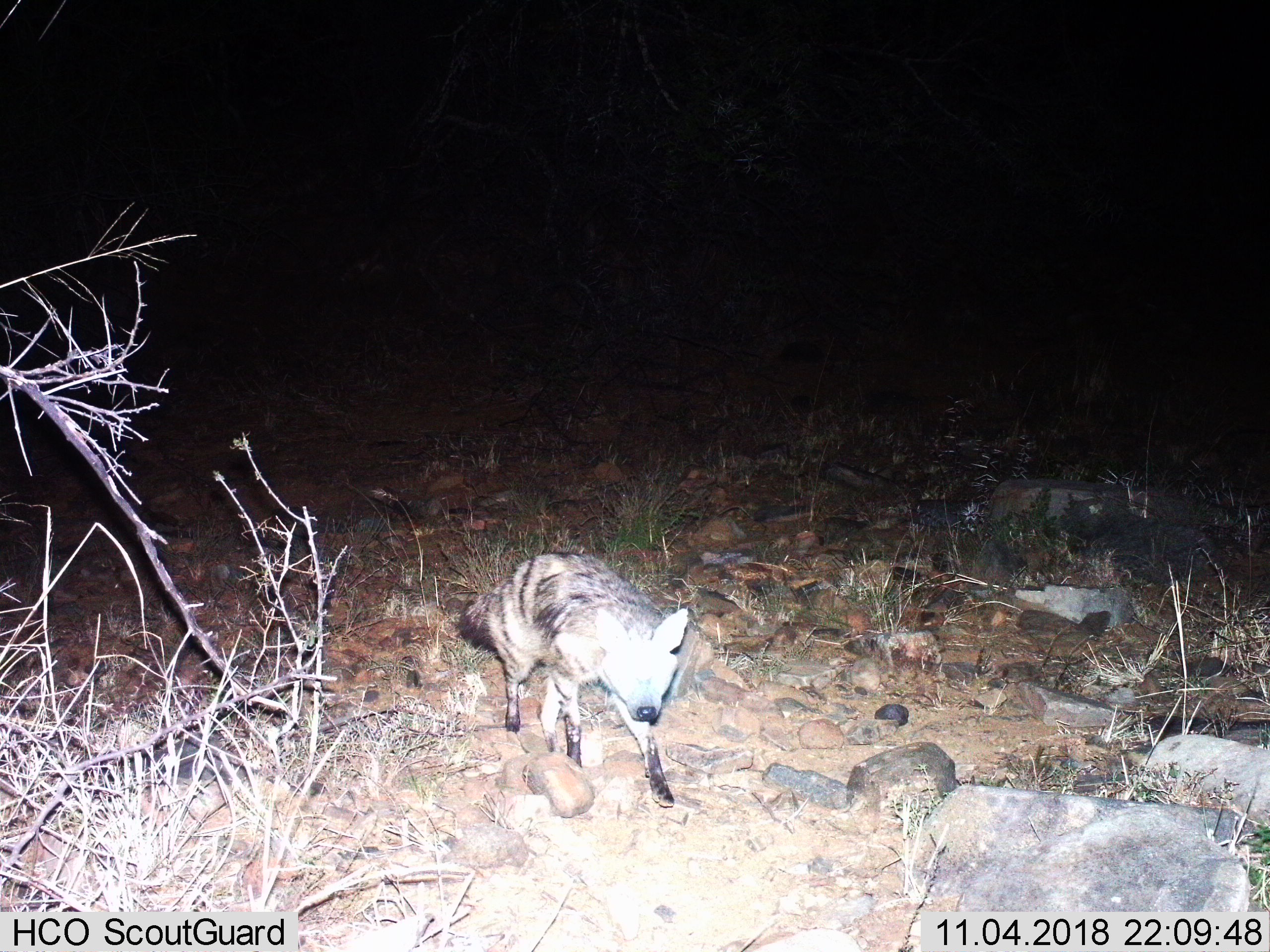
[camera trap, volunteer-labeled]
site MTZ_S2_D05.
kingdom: Animalia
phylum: Chordata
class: Mammalia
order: Carnivora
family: Hyaenidae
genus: Proteles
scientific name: Proteles cristatus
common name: aardwolf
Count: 1.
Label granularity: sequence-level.